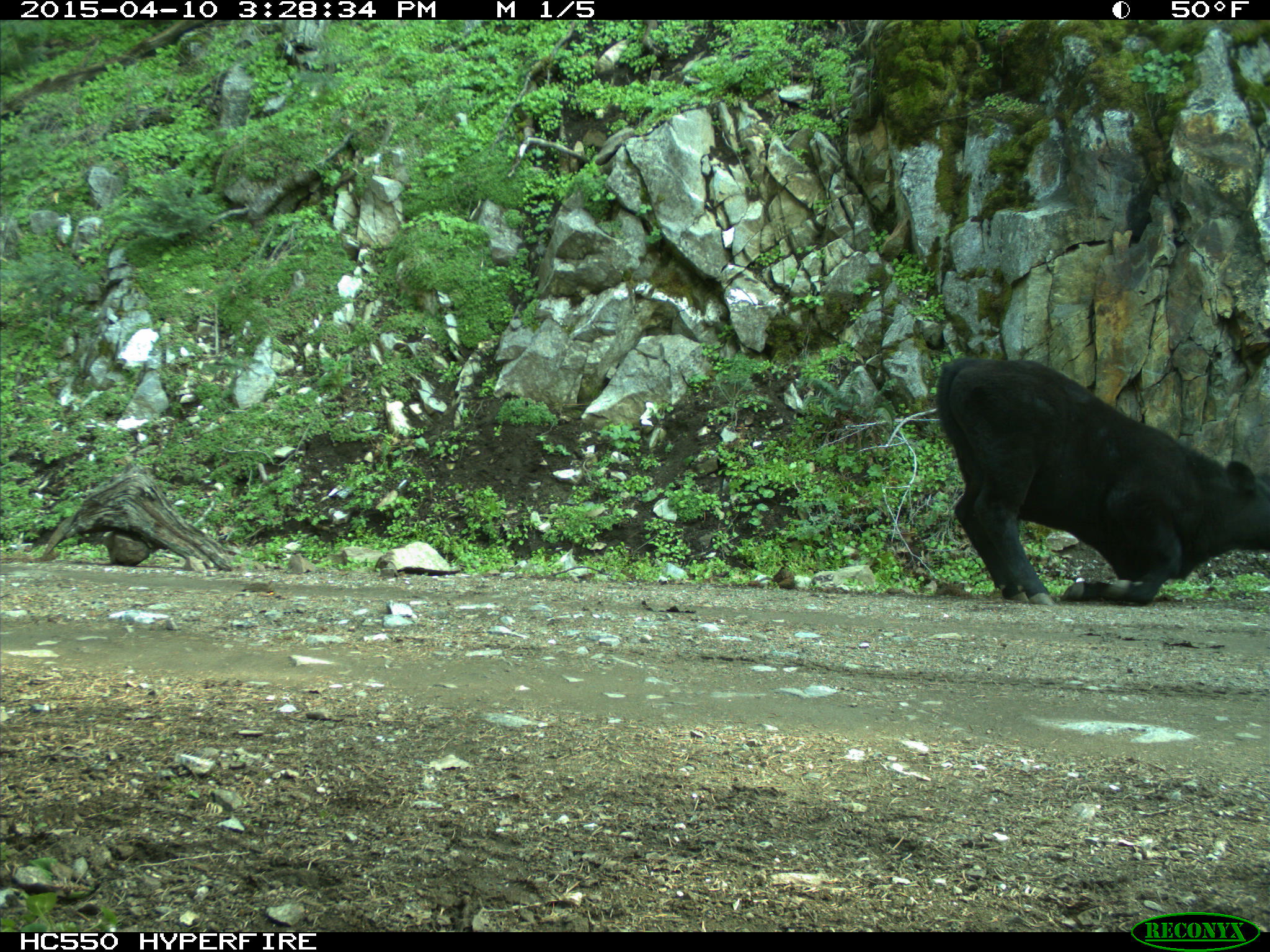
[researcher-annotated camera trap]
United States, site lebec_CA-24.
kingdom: Animalia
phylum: Chordata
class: Mammalia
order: Artiodactyla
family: Bovidae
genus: Bos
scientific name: Bos taurus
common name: domestic cow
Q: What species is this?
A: Bos taurus (domestic cow).